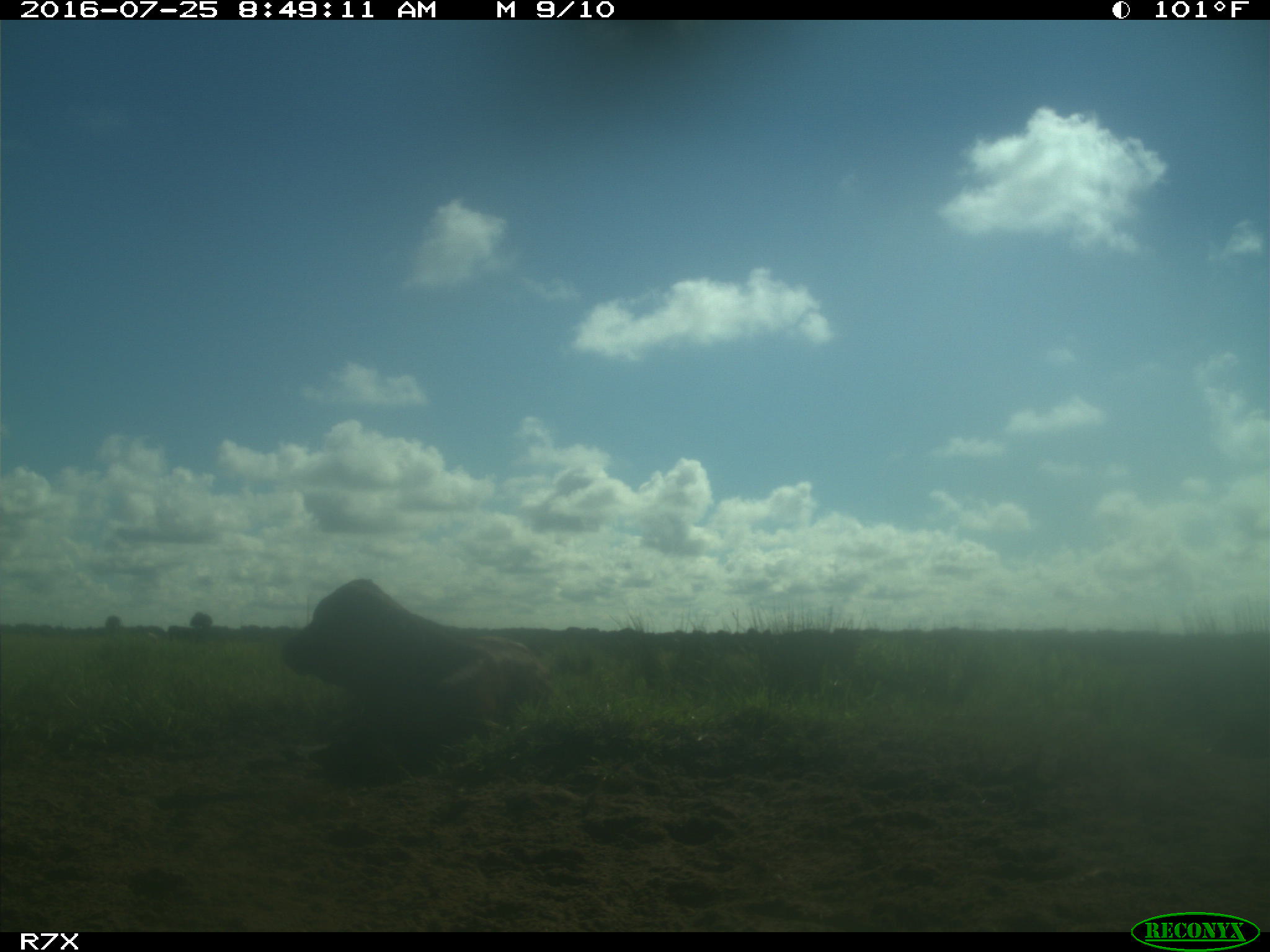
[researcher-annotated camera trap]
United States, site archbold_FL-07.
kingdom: Animalia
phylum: Chordata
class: Mammalia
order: Artiodactyla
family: Bovidae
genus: Bos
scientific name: Bos taurus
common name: domestic cow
Bos taurus (domestic cow).